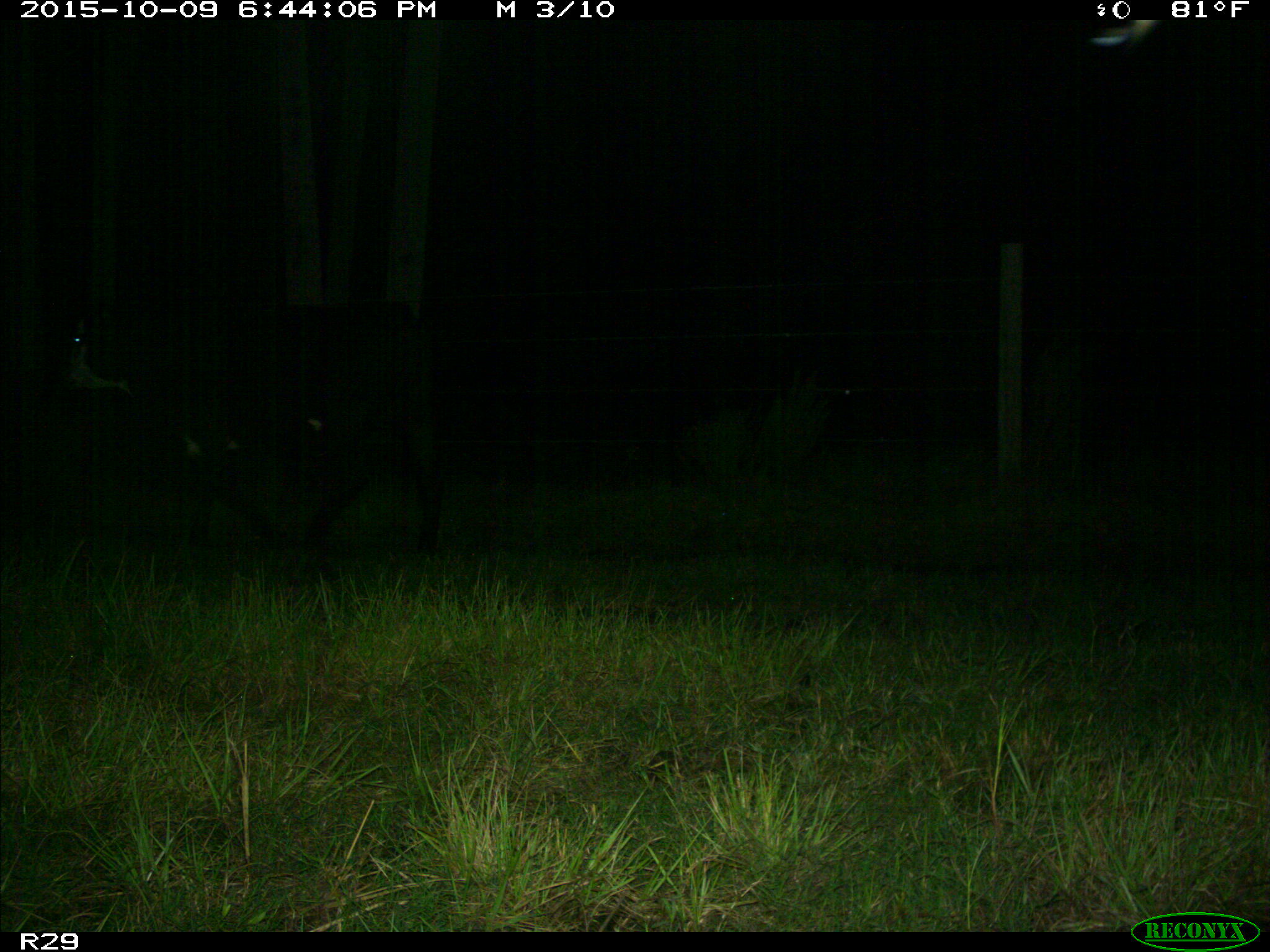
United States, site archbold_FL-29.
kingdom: Animalia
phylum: Chordata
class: Mammalia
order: Artiodactyla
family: Bovidae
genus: Bos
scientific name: Bos taurus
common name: domestic cow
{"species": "Bos taurus (domestic cow)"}